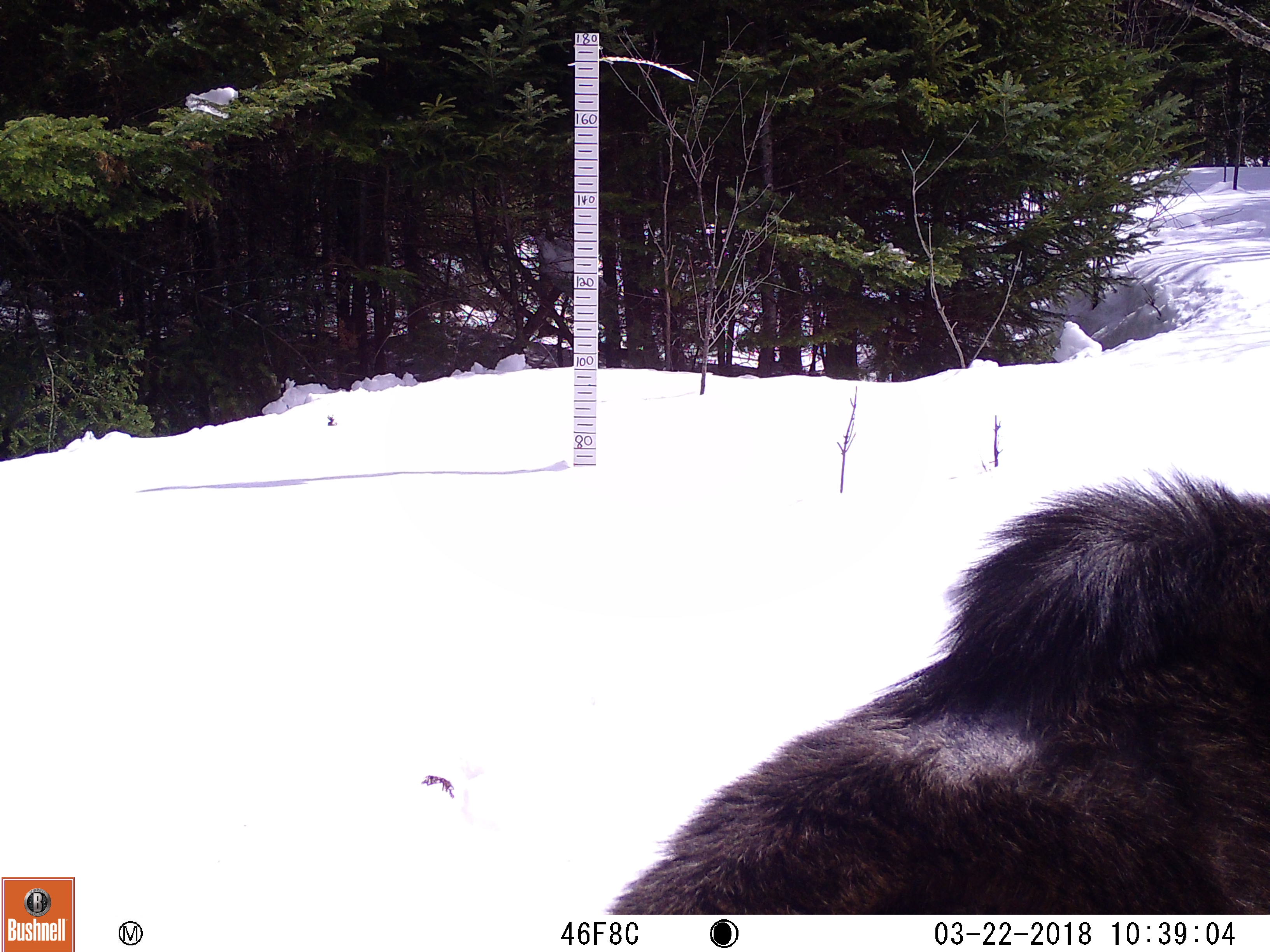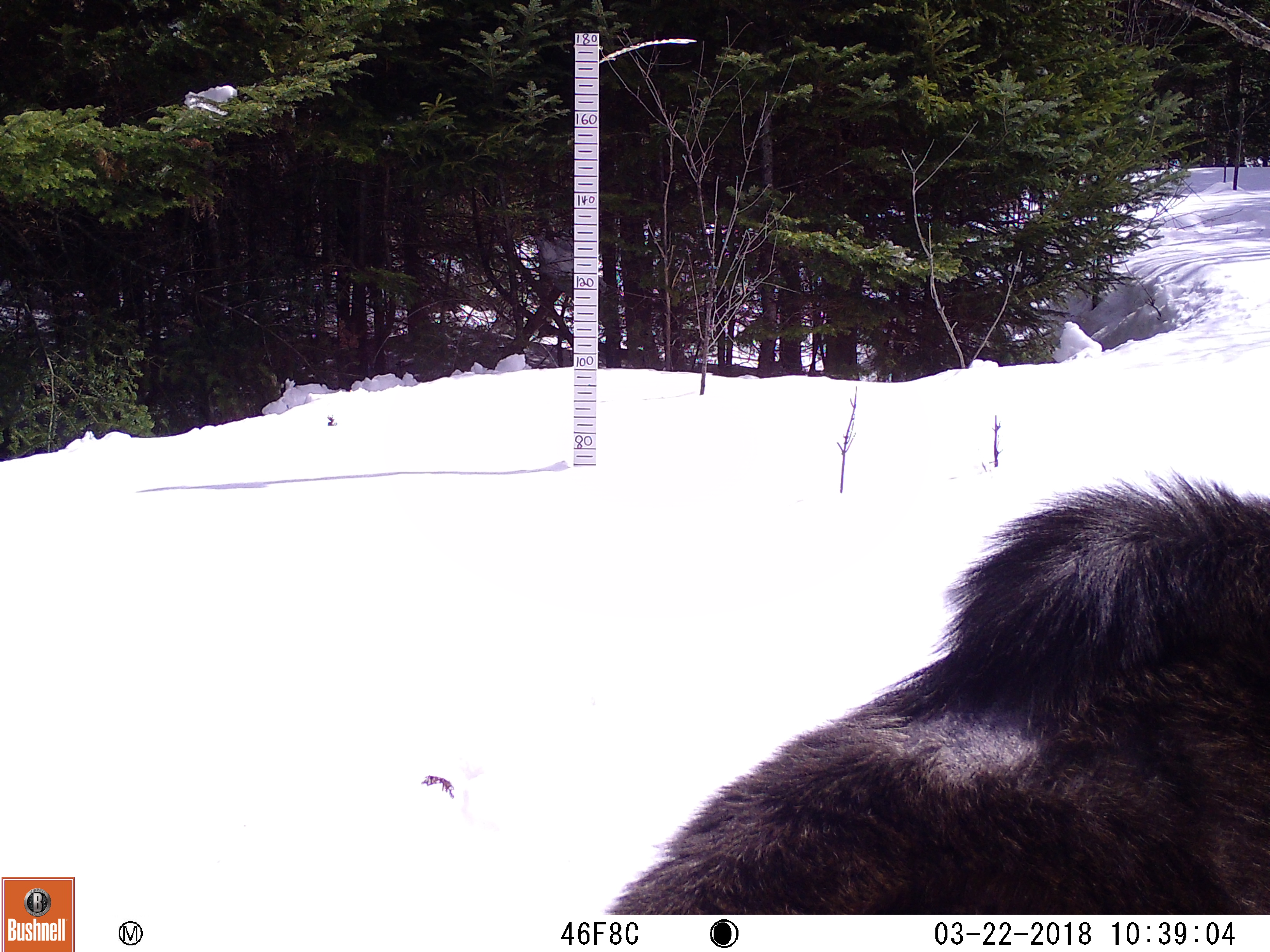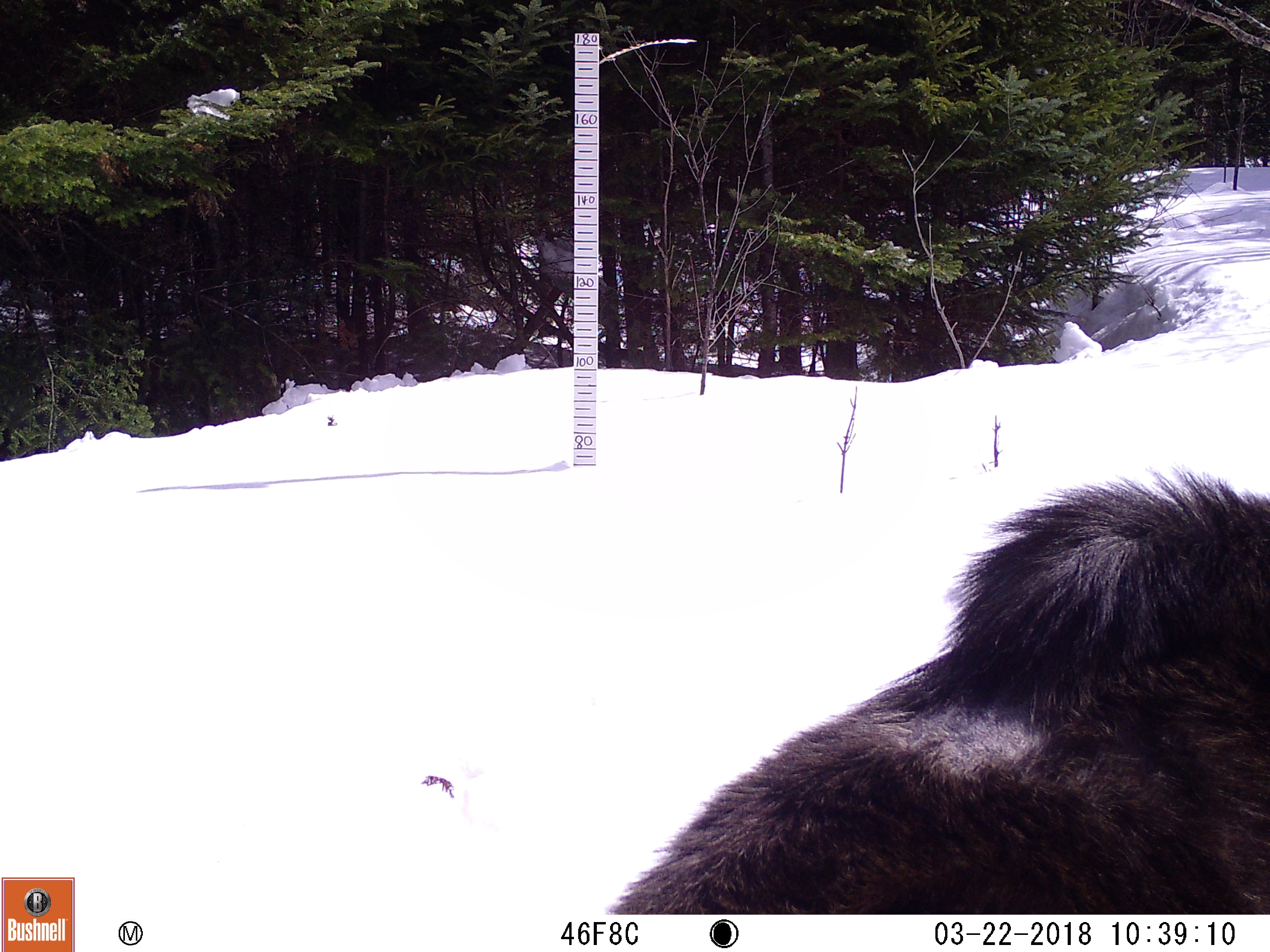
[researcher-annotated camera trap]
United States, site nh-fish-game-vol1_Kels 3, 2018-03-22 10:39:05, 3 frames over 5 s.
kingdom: Animalia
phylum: Chordata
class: Mammalia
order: Artiodactyla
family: Cervidae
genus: Alces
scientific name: Alces alces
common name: moose